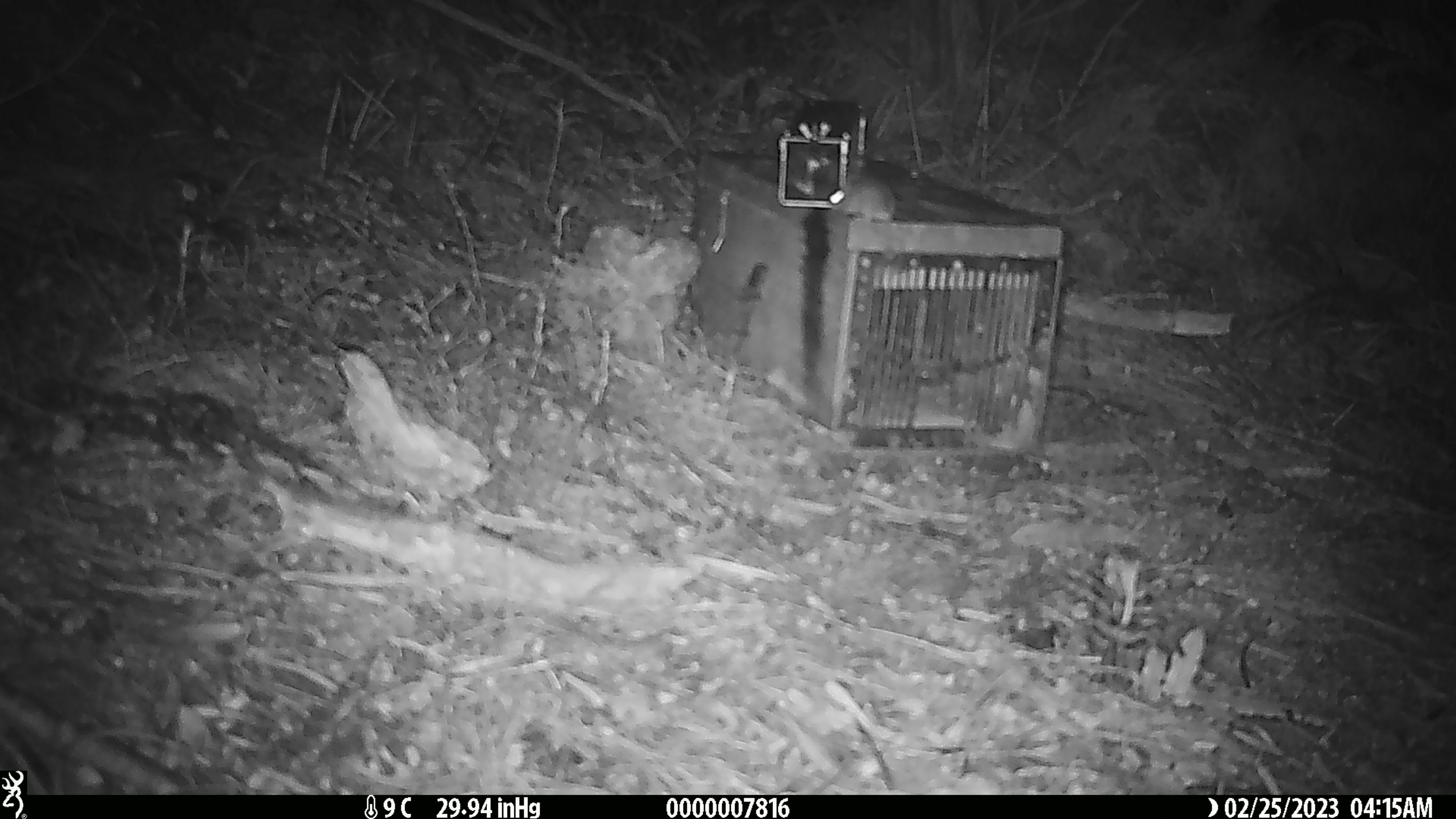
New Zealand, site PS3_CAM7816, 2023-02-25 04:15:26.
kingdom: Animalia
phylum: Chordata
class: Mammalia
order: Rodentia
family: Muridae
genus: Mus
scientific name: Mus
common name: mouse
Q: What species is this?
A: Mouse (Mus).